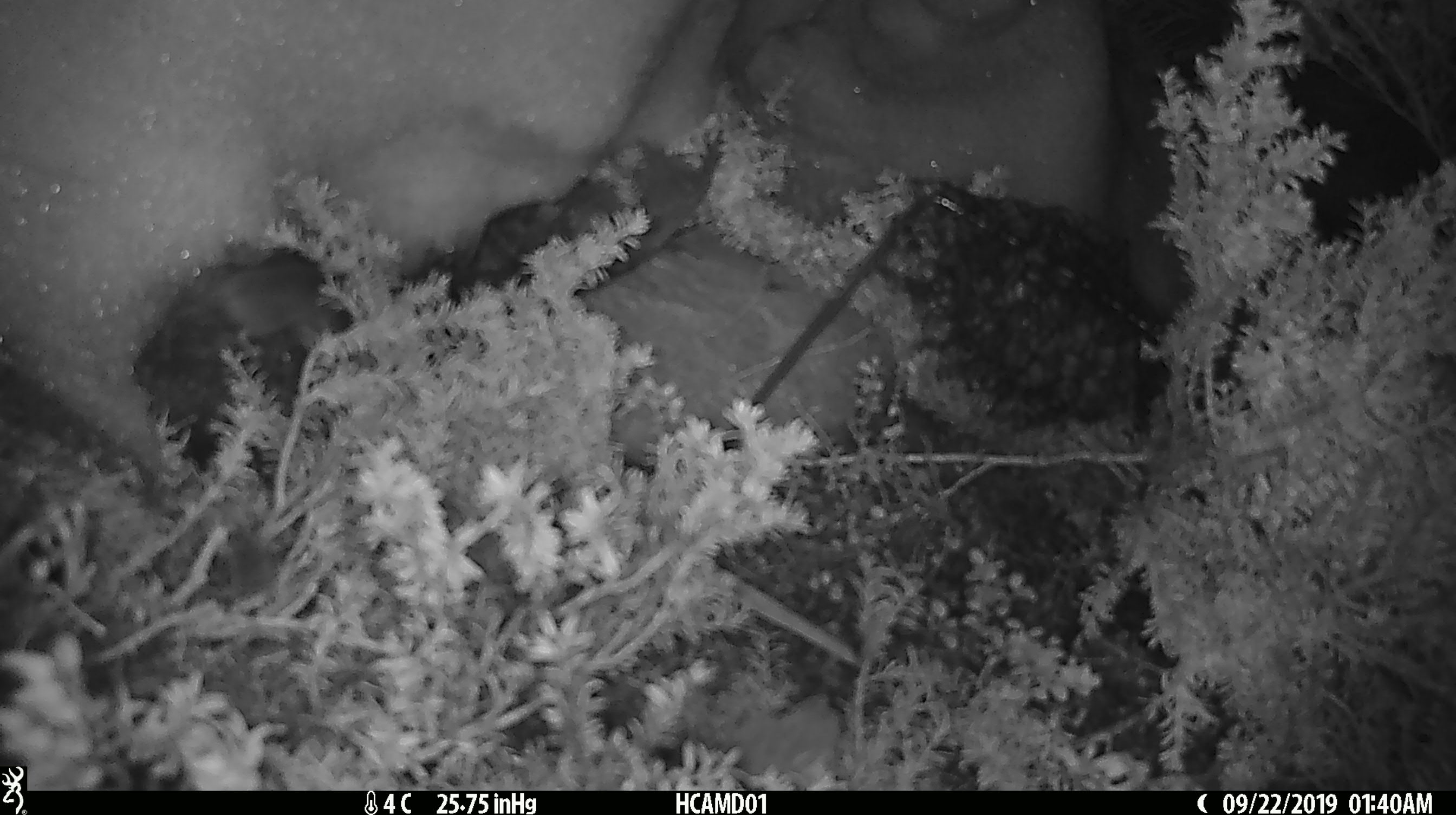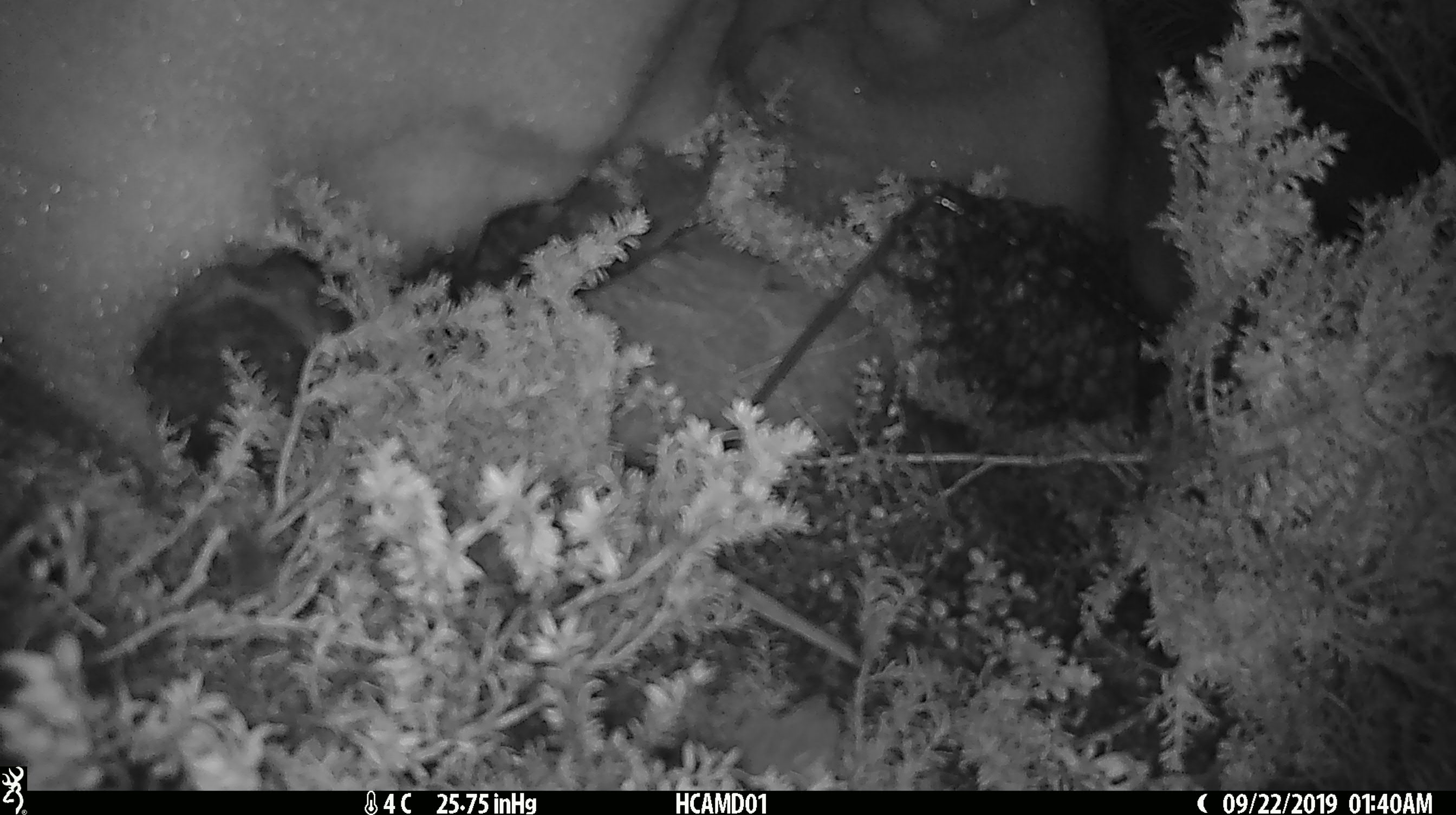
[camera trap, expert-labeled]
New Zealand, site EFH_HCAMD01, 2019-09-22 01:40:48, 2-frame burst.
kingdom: Animalia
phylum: Chordata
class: Mammalia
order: Rodentia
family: Muridae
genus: Mus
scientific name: Mus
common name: mouse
Mouse (Mus).